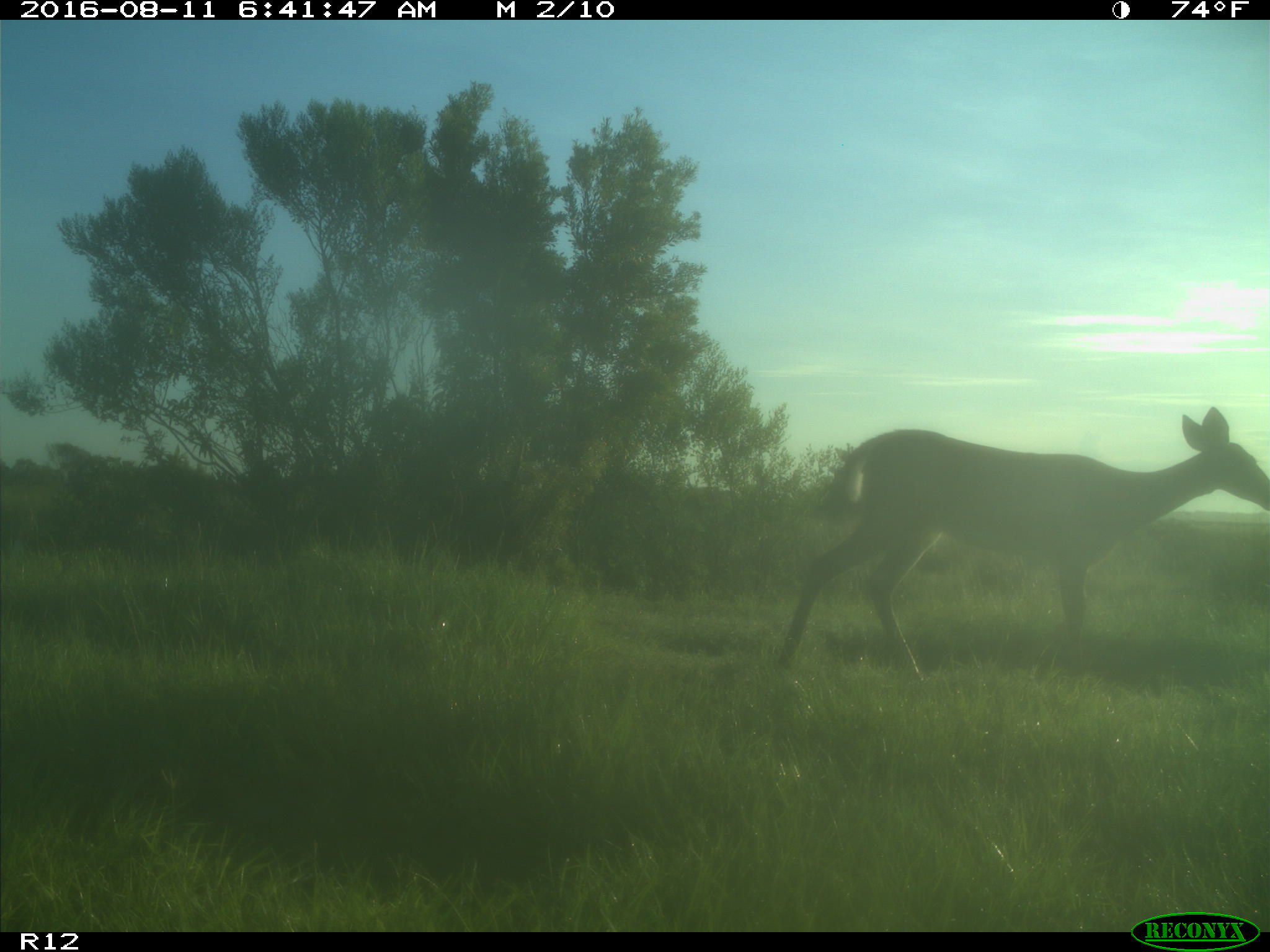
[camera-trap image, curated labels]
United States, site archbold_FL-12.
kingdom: Animalia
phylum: Chordata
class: Mammalia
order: Artiodactyla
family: Cervidae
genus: Odocoileus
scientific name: Odocoileus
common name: deer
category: unidentified deer